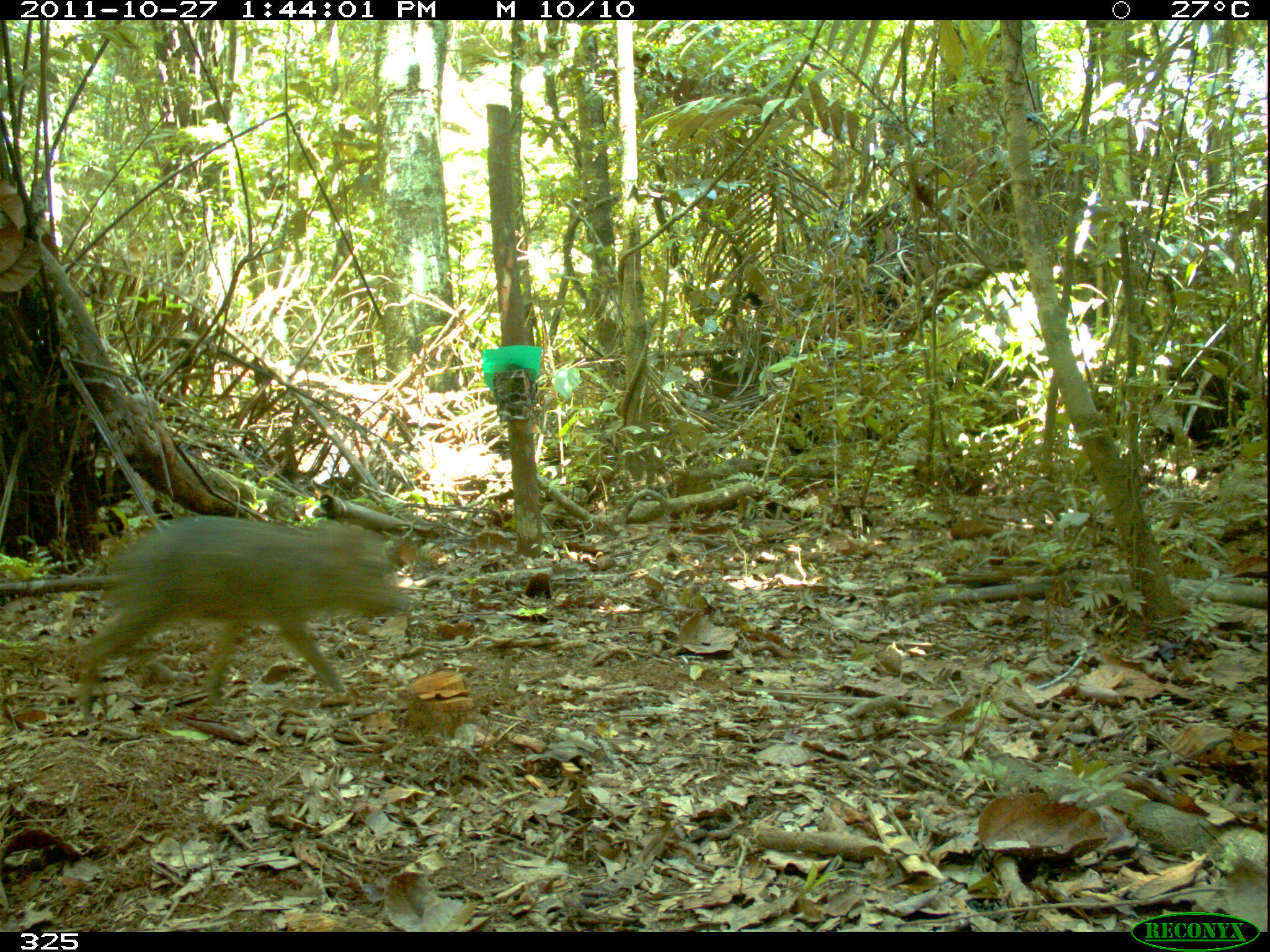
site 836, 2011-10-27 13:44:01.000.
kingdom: Animalia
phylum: Chordata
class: Mammalia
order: Artiodactyla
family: Tayassuidae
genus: Tayassu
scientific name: Tayassu pecari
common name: white-lipped peccary